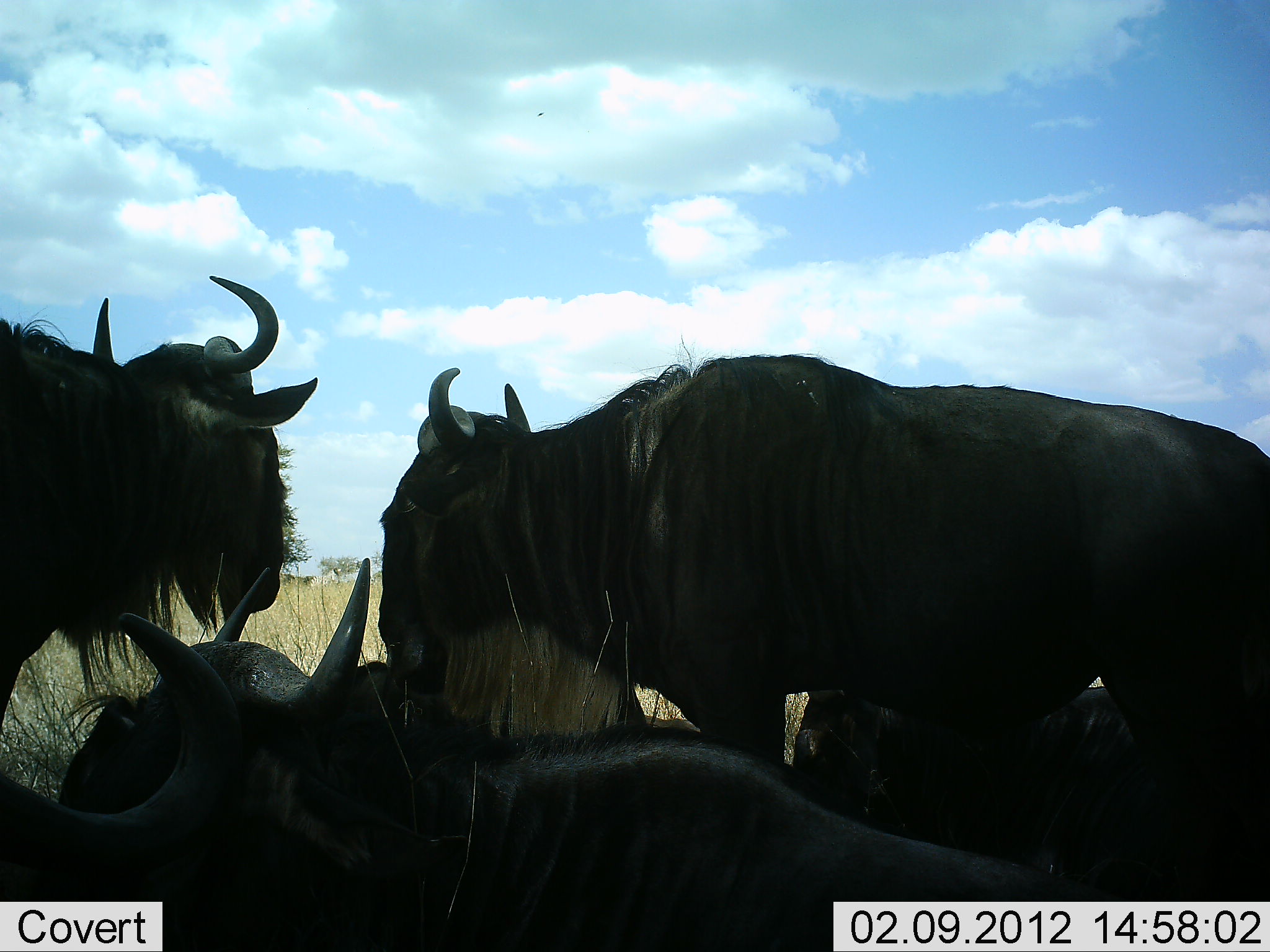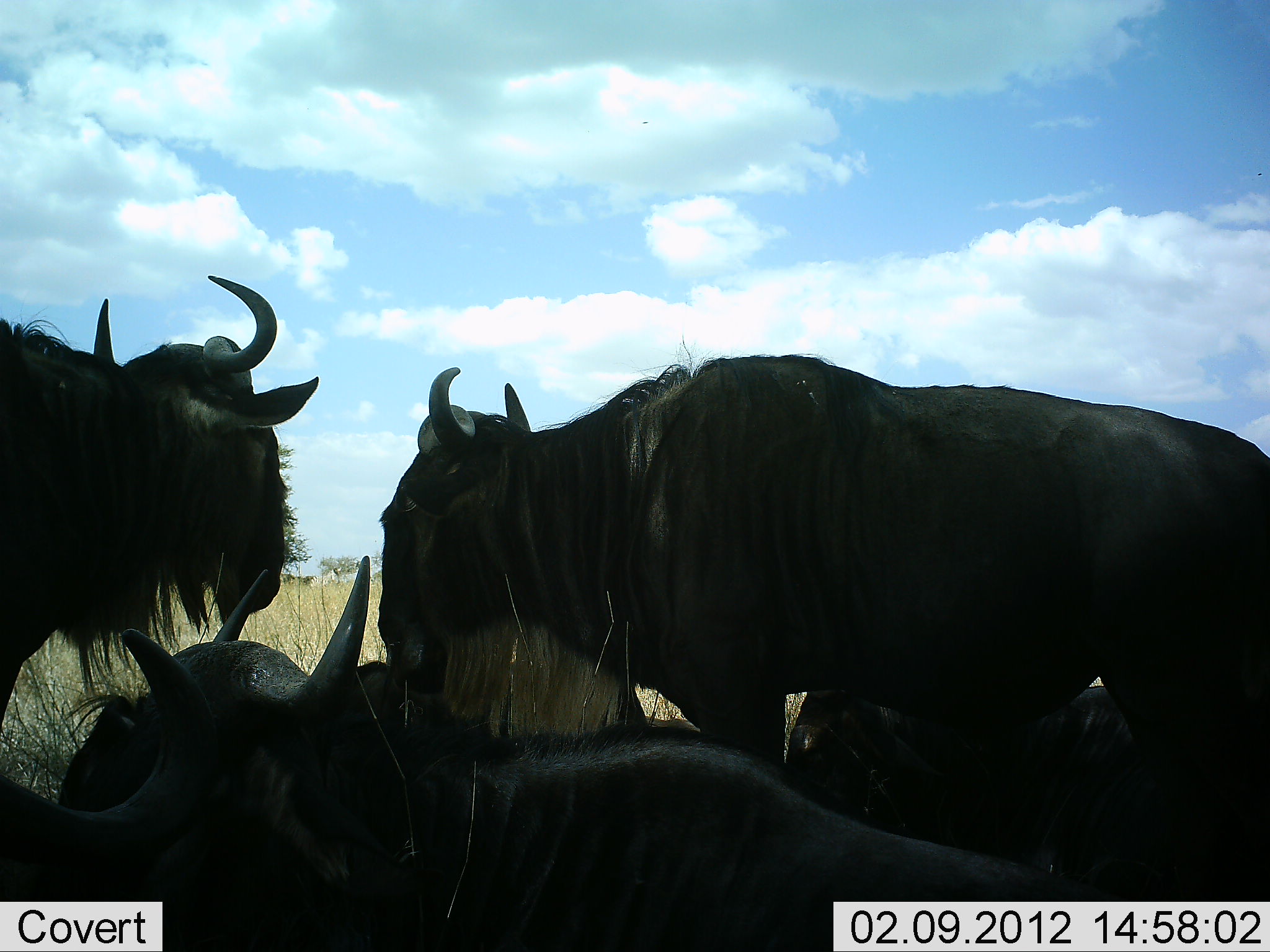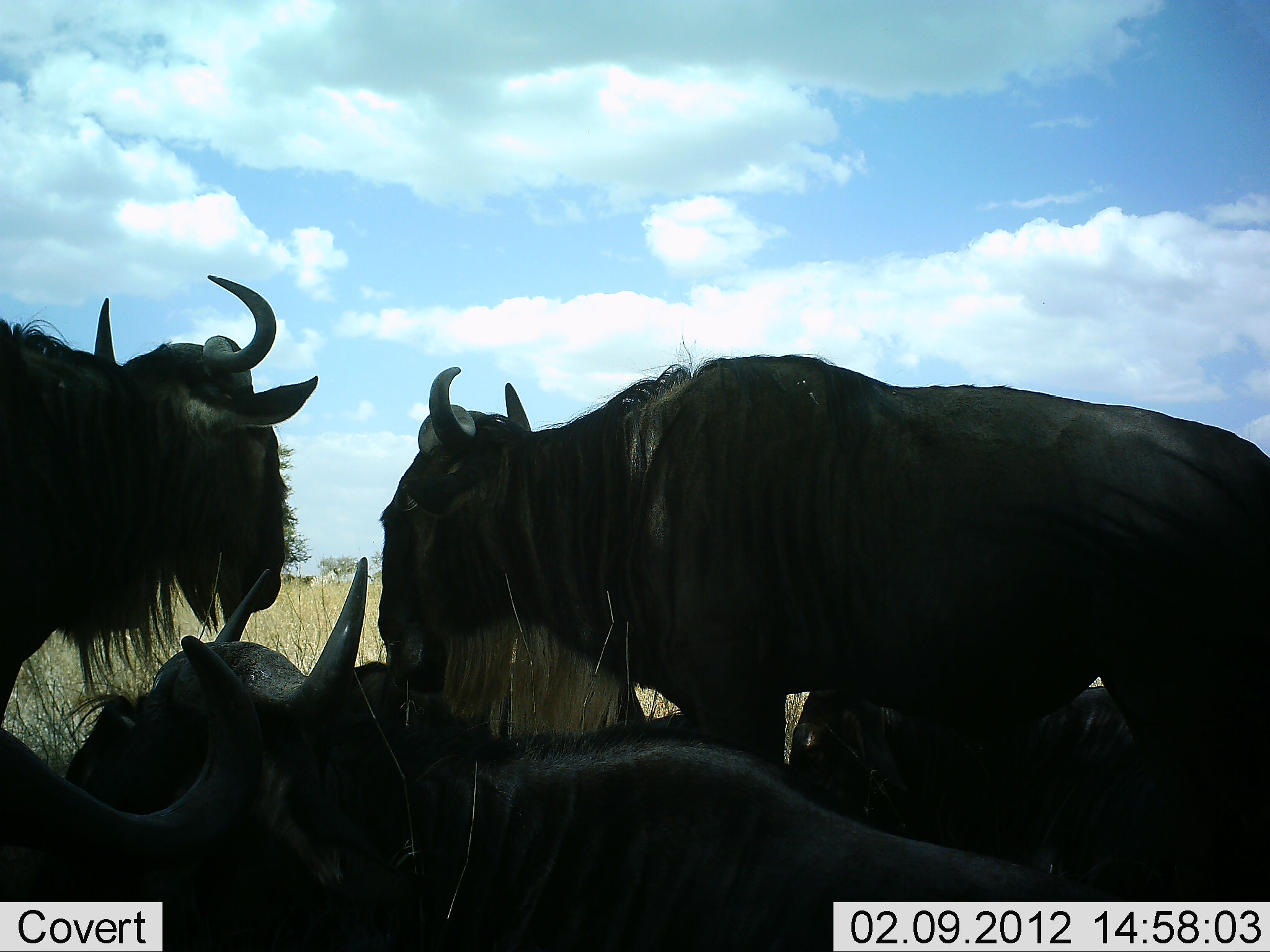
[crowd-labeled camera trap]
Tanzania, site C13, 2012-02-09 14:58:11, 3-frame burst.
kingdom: Animalia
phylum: Chordata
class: Mammalia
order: Artiodactyla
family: Bovidae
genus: Connochaetes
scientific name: Connochaetes taurinus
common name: blue wildebeest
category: wildebeest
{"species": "wildebeest (blue wildebeest) (Connochaetes taurinus)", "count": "5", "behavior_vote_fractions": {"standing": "71%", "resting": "92%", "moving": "12%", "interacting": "0%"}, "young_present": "0%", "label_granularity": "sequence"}